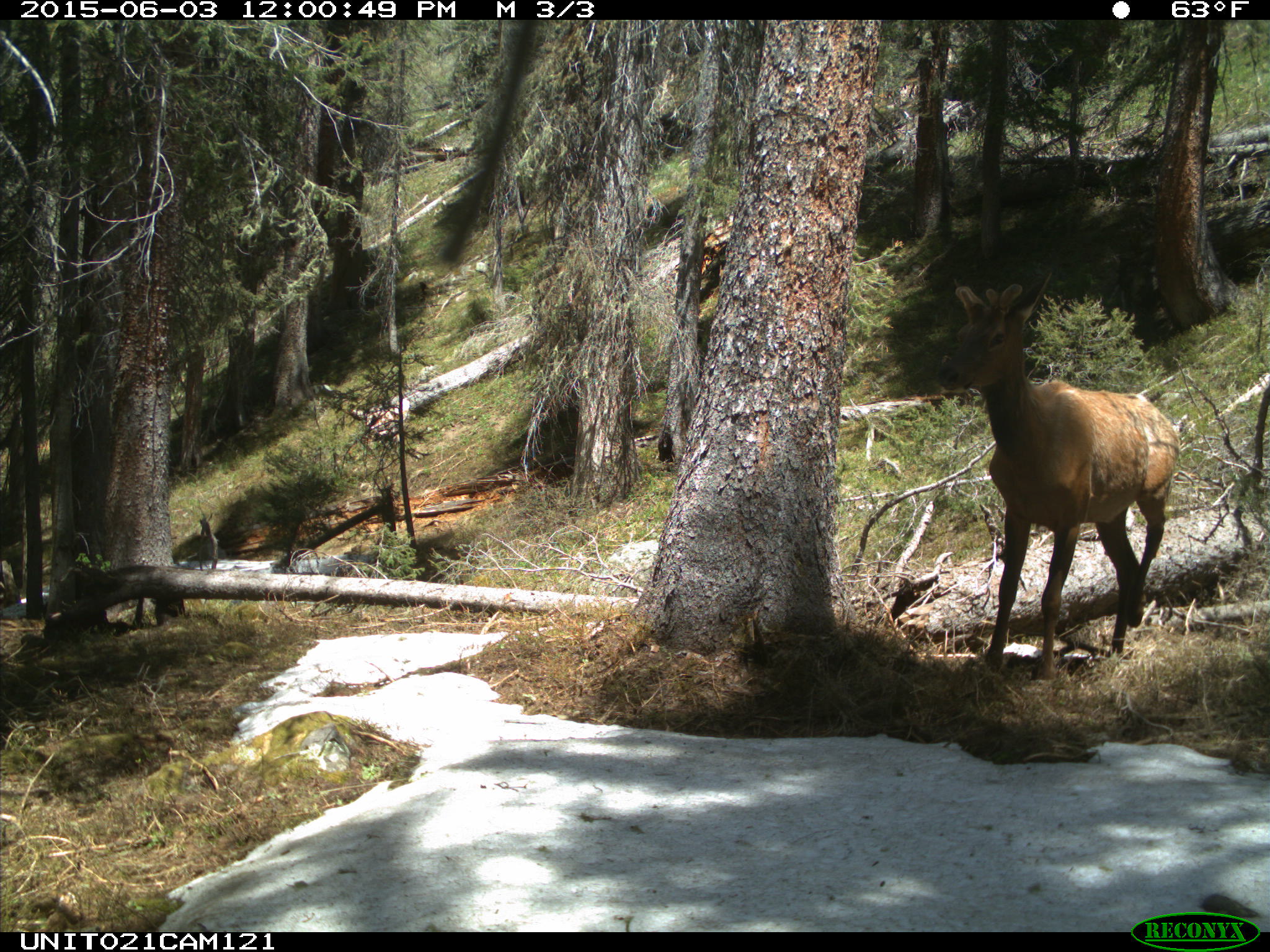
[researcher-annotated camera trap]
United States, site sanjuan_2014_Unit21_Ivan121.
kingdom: Animalia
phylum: Chordata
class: Mammalia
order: Artiodactyla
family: Cervidae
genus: Cervus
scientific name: Cervus elaphus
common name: red deer